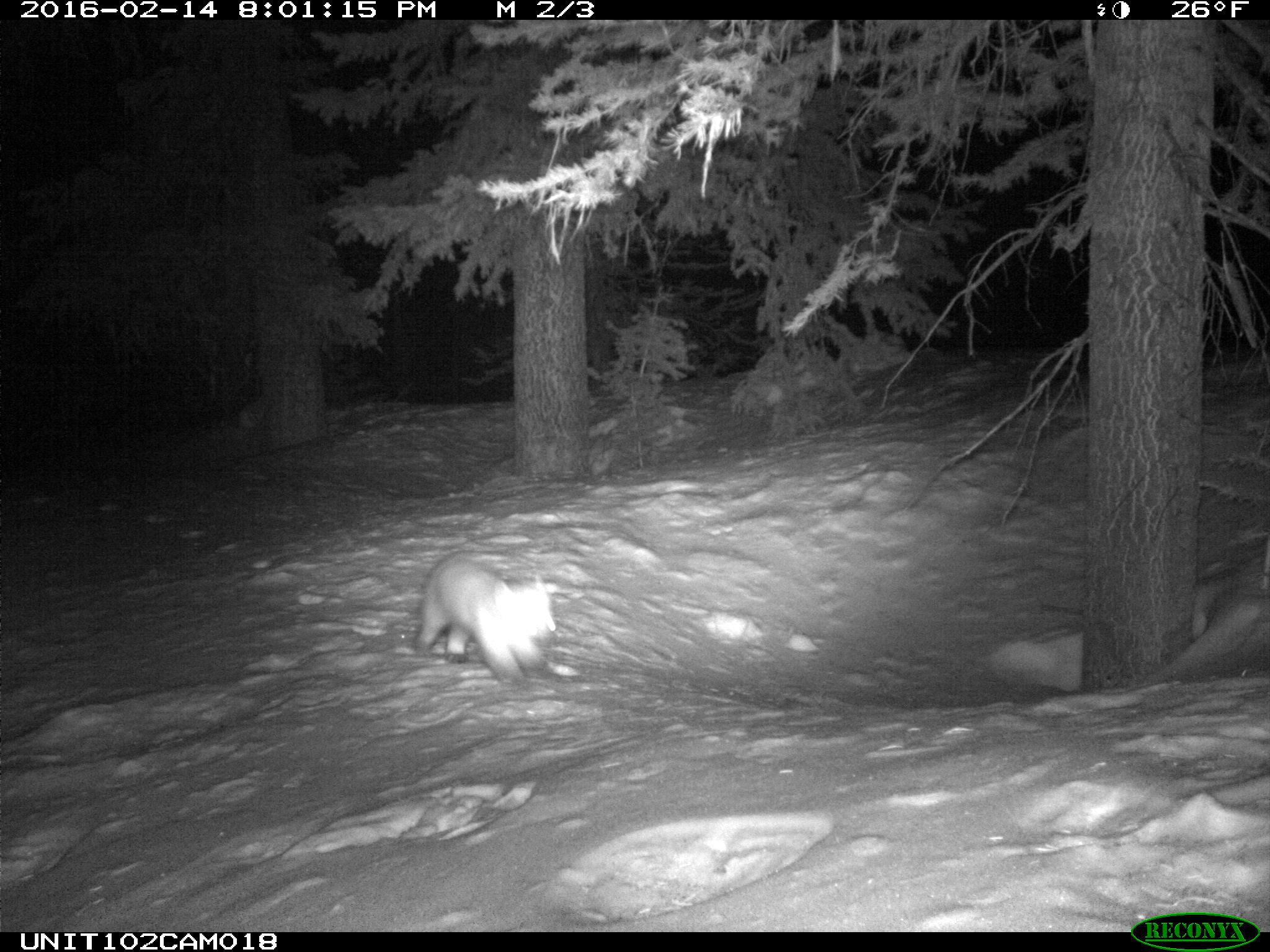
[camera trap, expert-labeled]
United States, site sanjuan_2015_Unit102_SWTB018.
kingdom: Animalia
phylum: Chordata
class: Mammalia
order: Carnivora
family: Mustelidae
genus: Martes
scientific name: Martes americana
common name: american marten